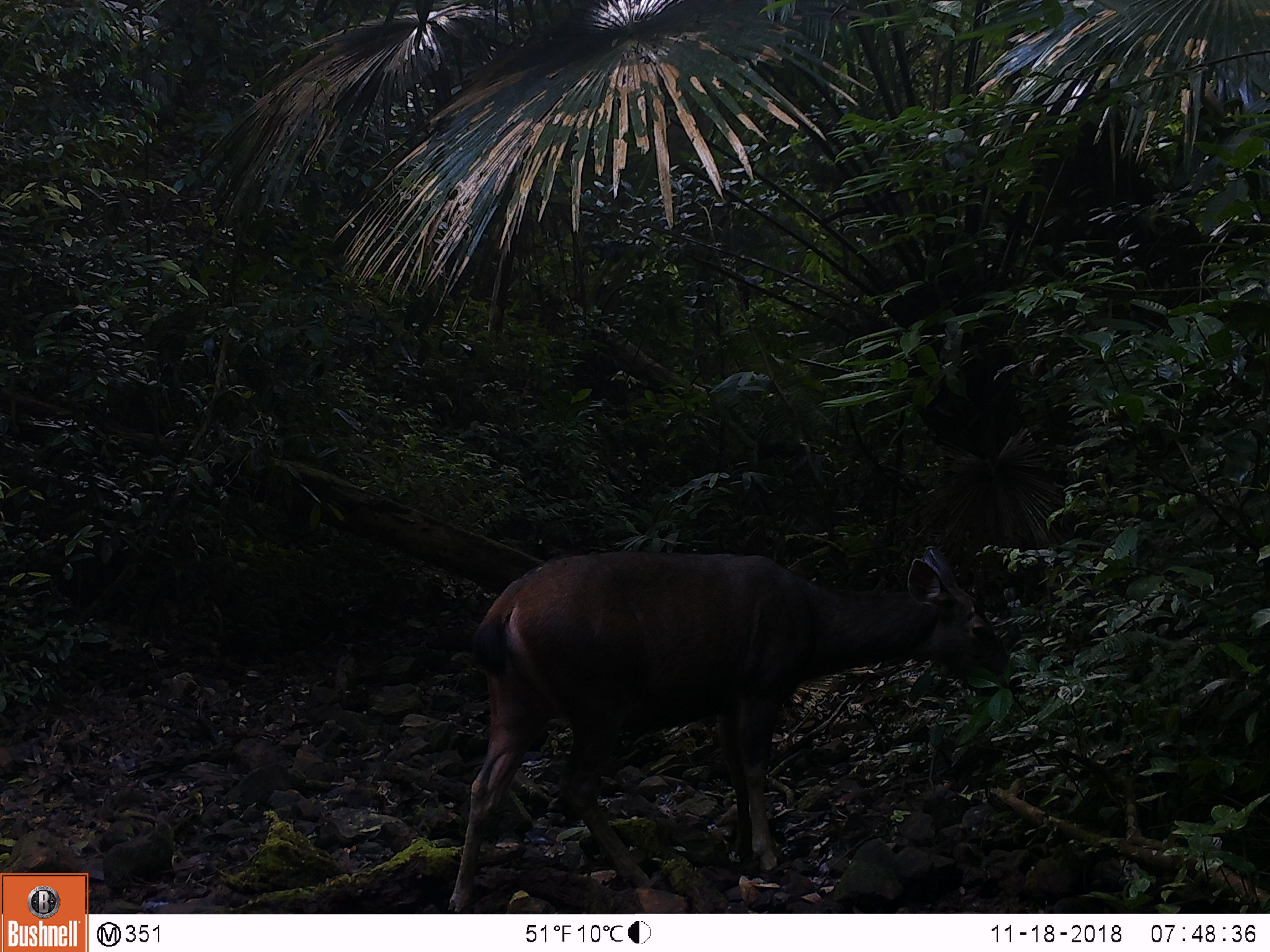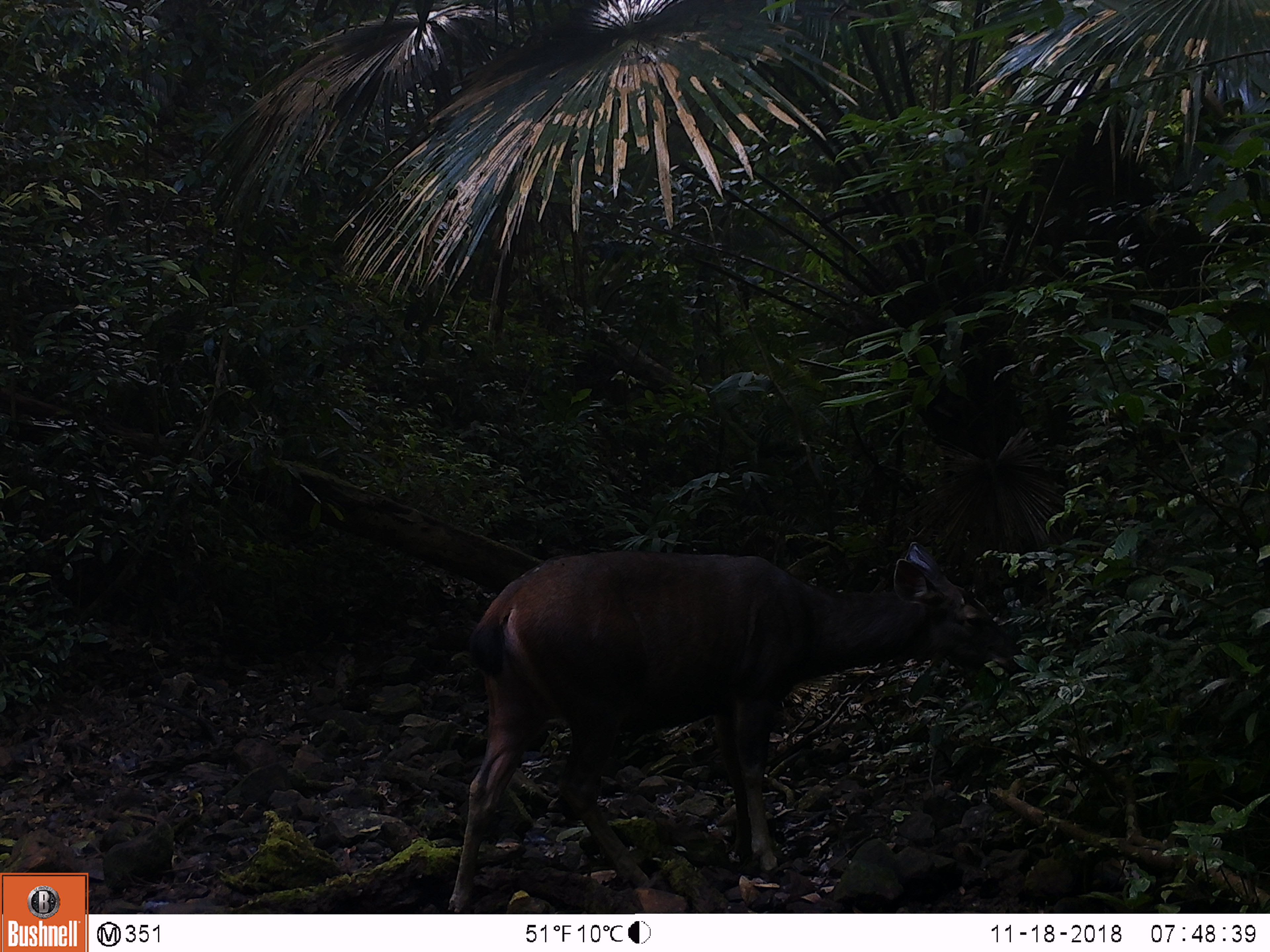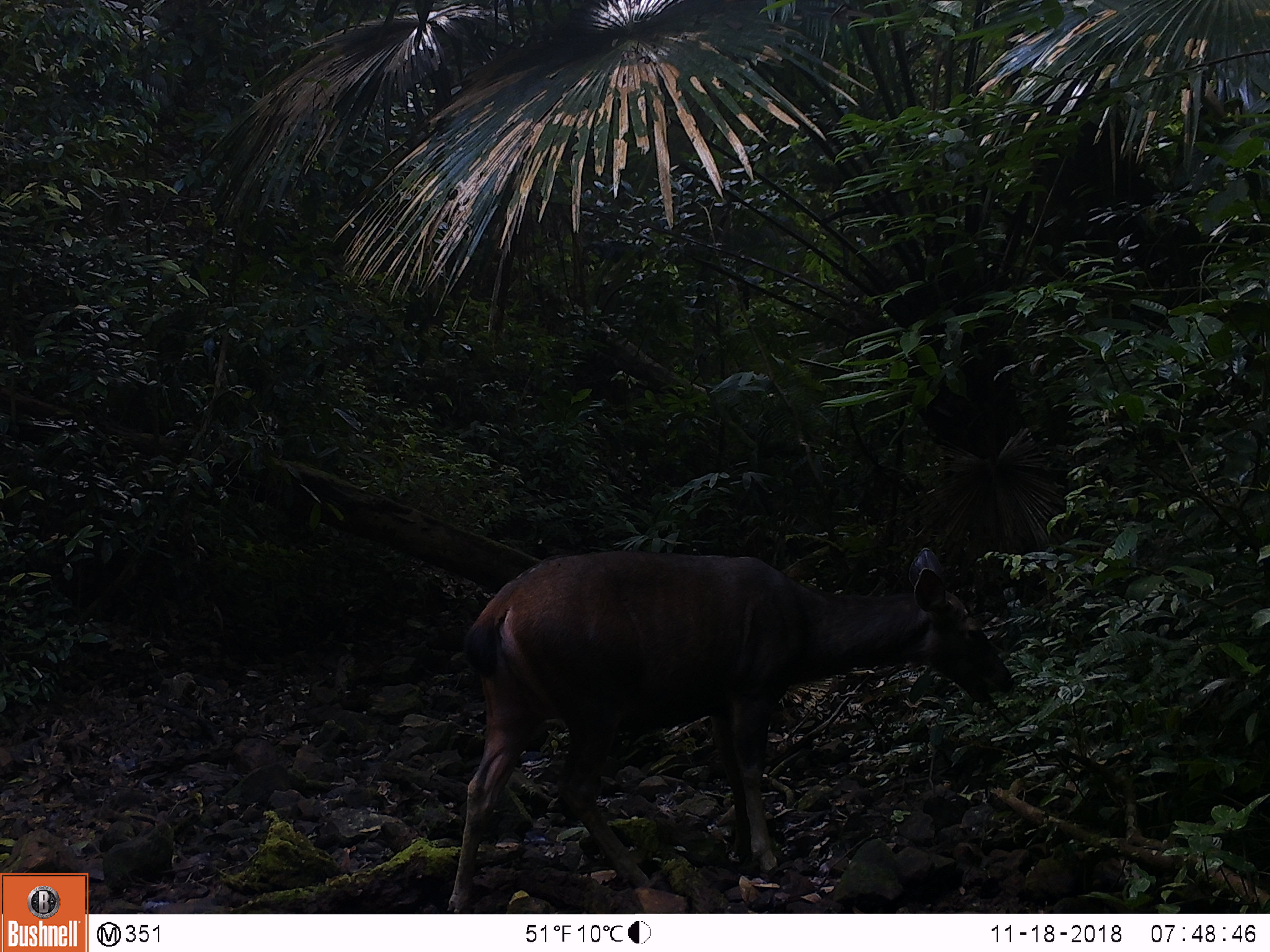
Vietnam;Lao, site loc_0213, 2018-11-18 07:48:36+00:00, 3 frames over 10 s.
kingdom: Animalia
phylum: Chordata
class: Mammalia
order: Artiodactyla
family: Cervidae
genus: Rusa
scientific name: Rusa unicolor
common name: sambar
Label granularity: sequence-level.